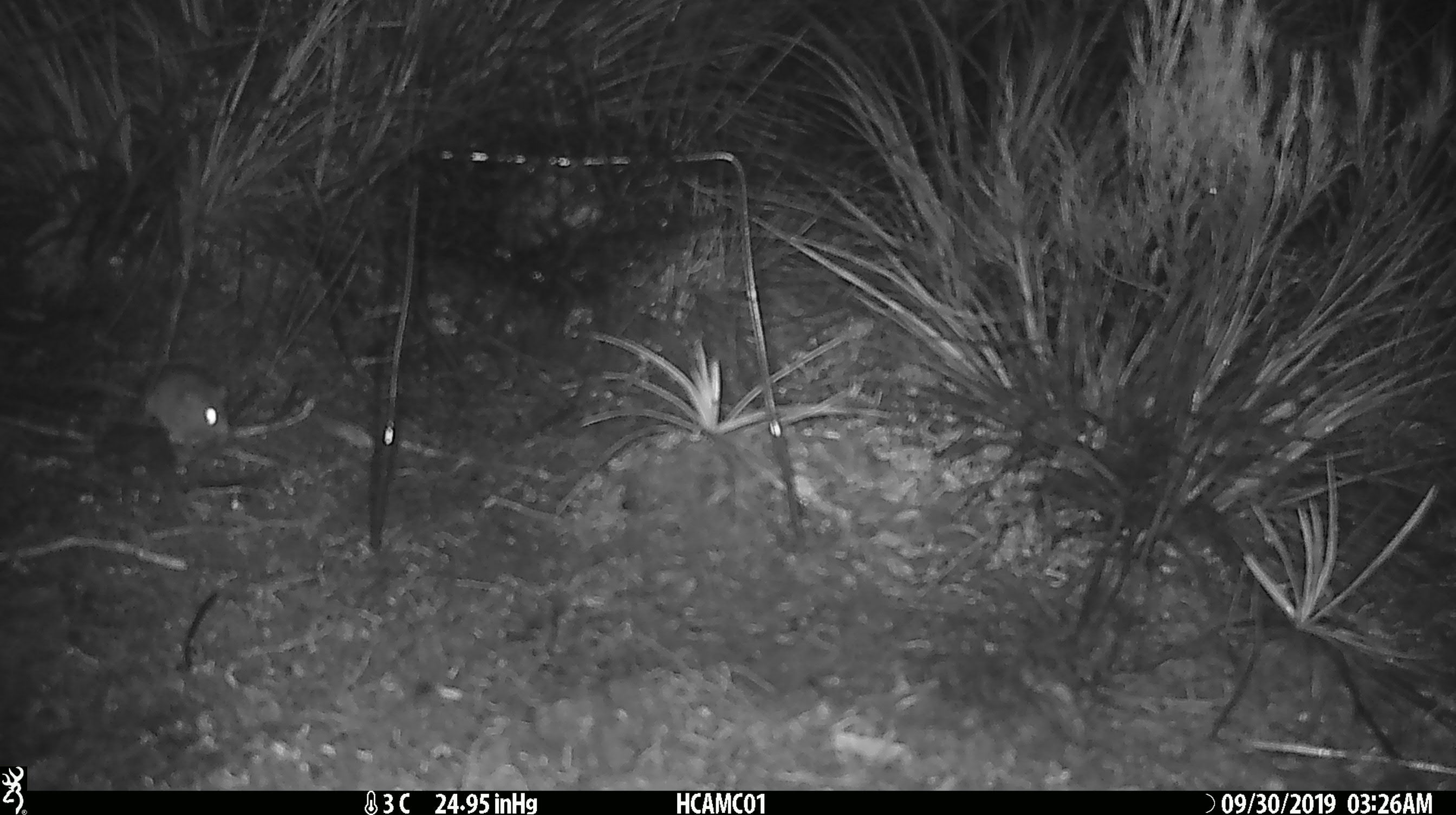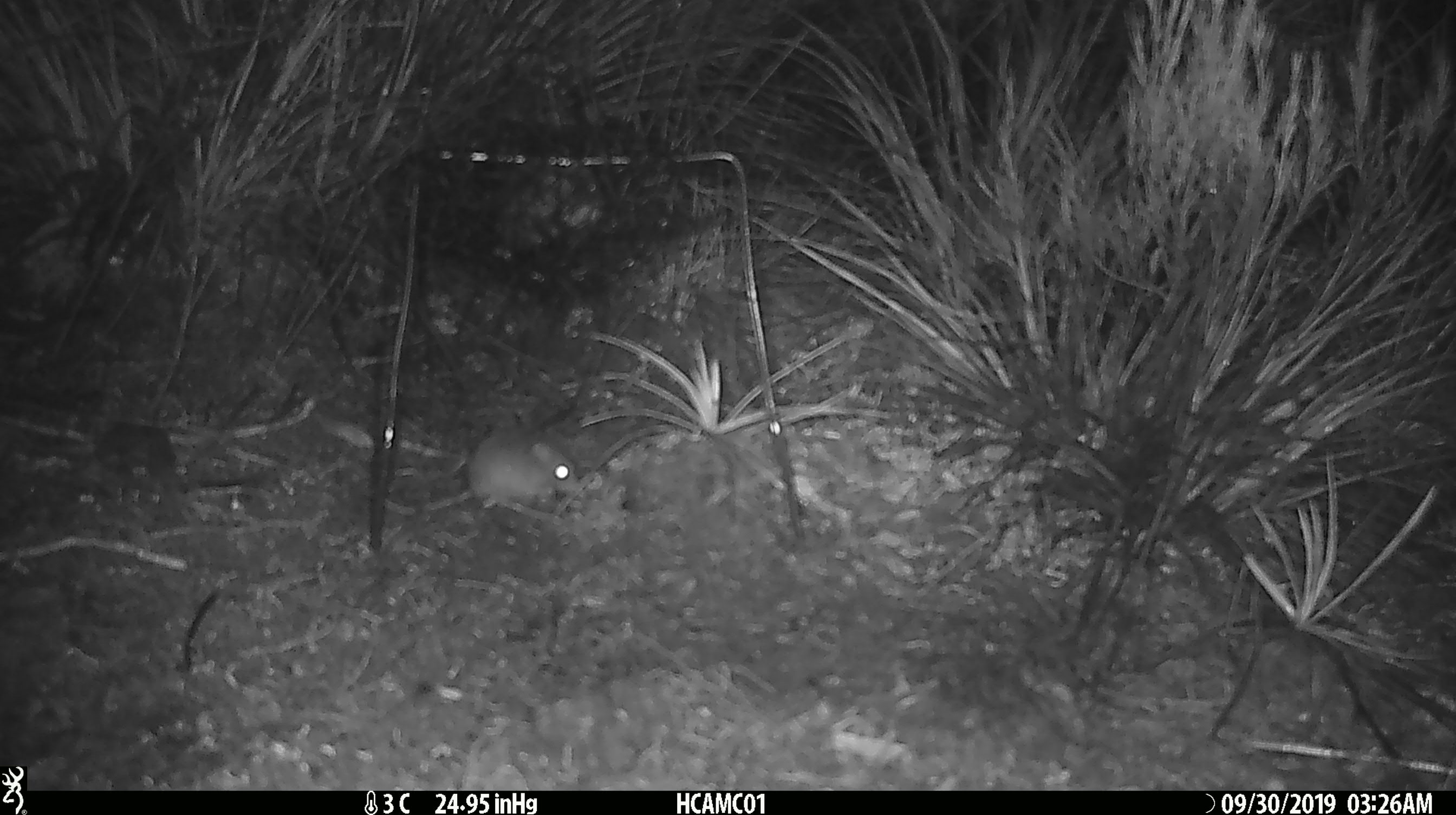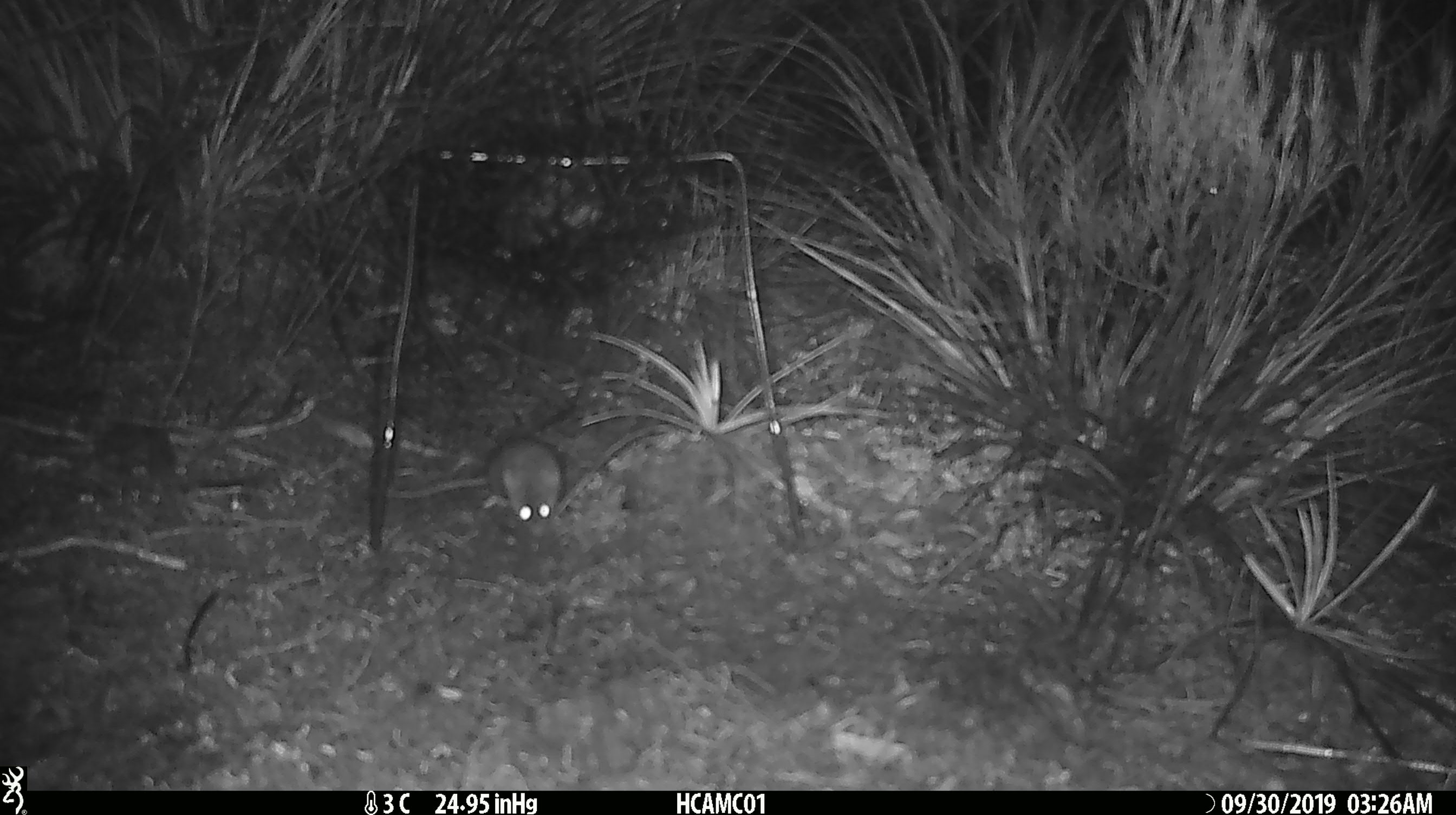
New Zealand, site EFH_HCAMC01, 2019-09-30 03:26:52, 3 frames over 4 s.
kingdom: Animalia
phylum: Chordata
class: Mammalia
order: Rodentia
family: Muridae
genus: Mus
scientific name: Mus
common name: mouse